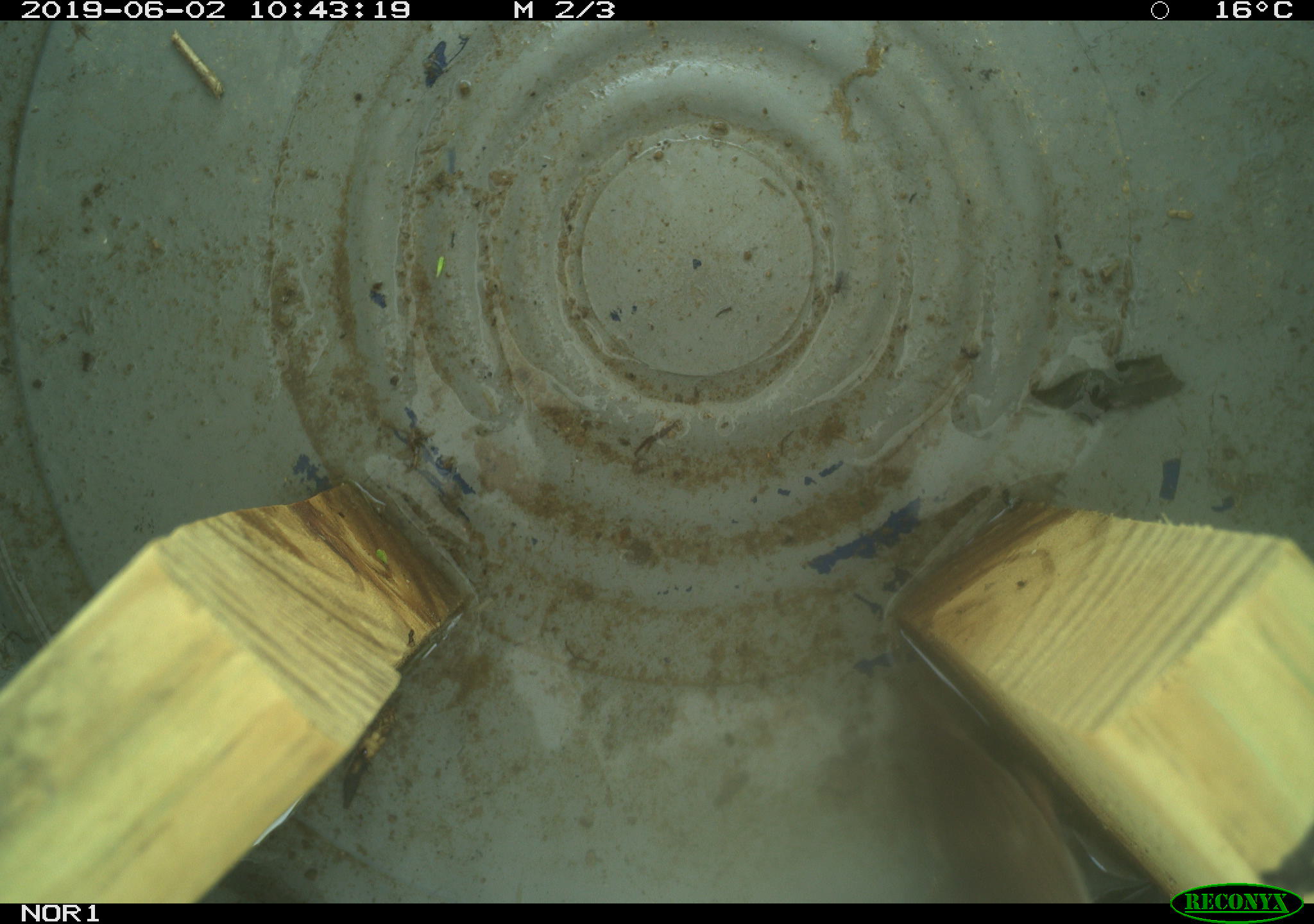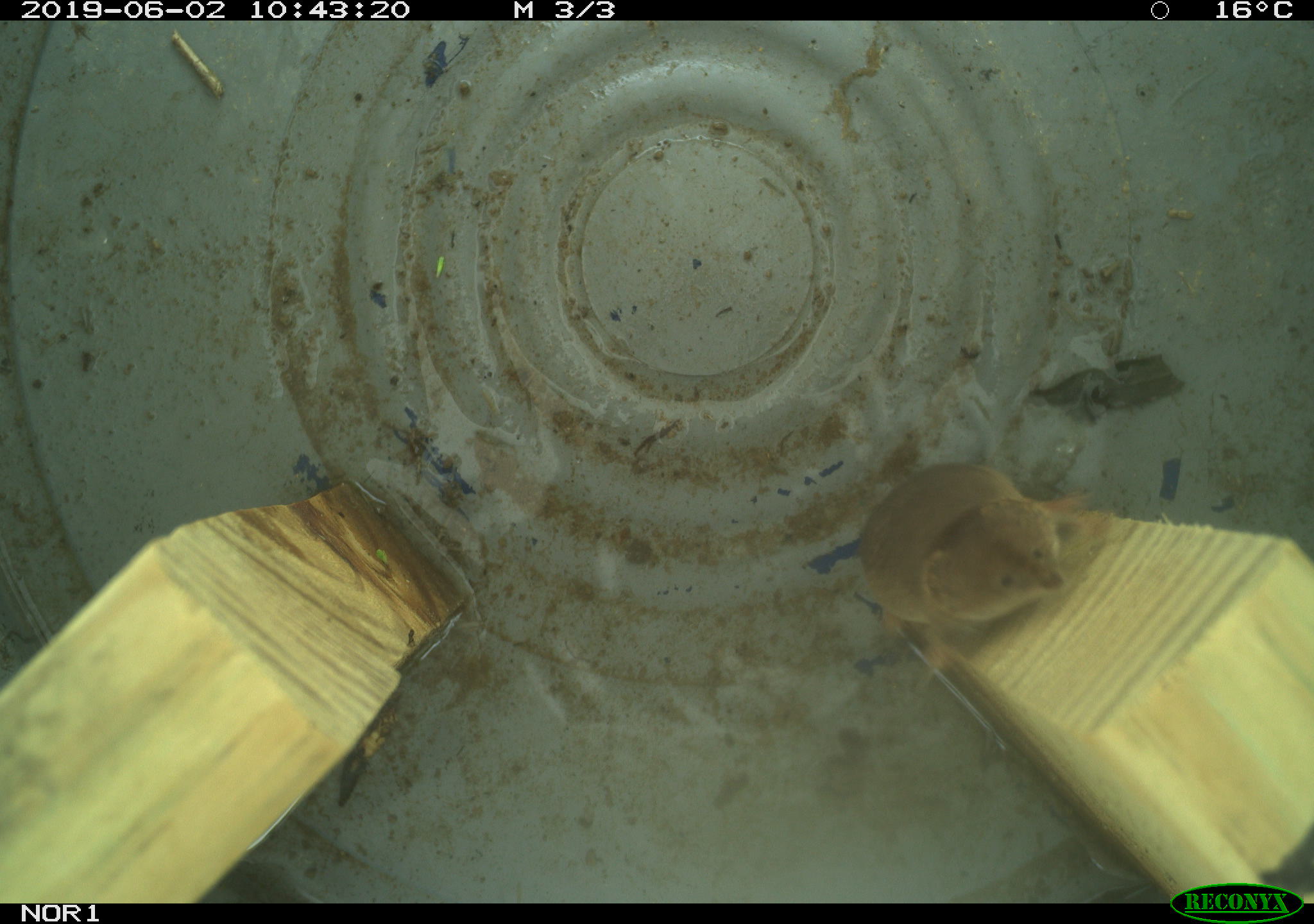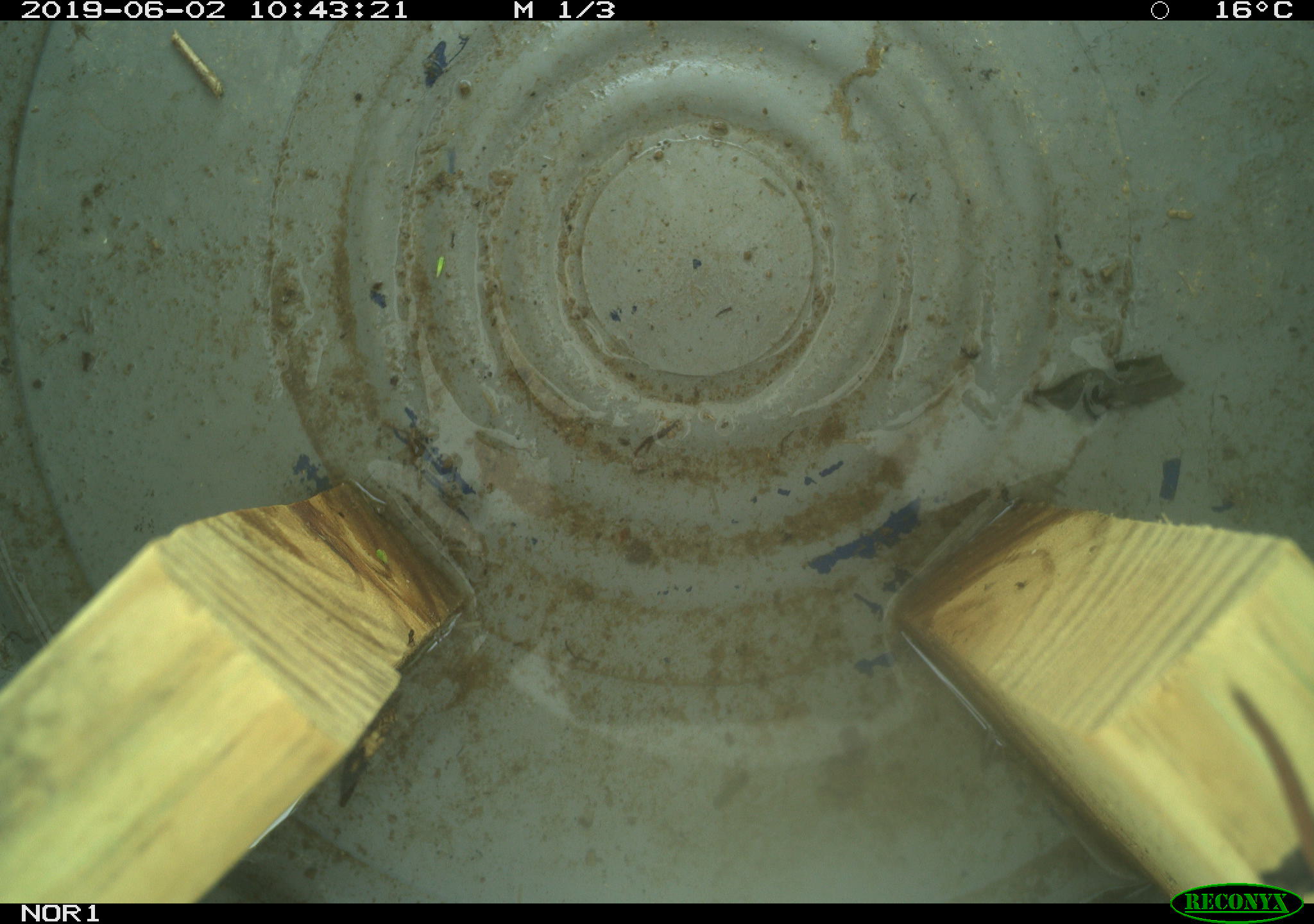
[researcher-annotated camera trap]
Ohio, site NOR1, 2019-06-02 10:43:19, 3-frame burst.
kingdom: Animalia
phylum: Chordata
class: Mammalia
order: Eulipotyphla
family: Soricidae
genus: Sorex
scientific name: Sorex cinereus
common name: masked shrew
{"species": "masked shrew (Sorex cinereus)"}